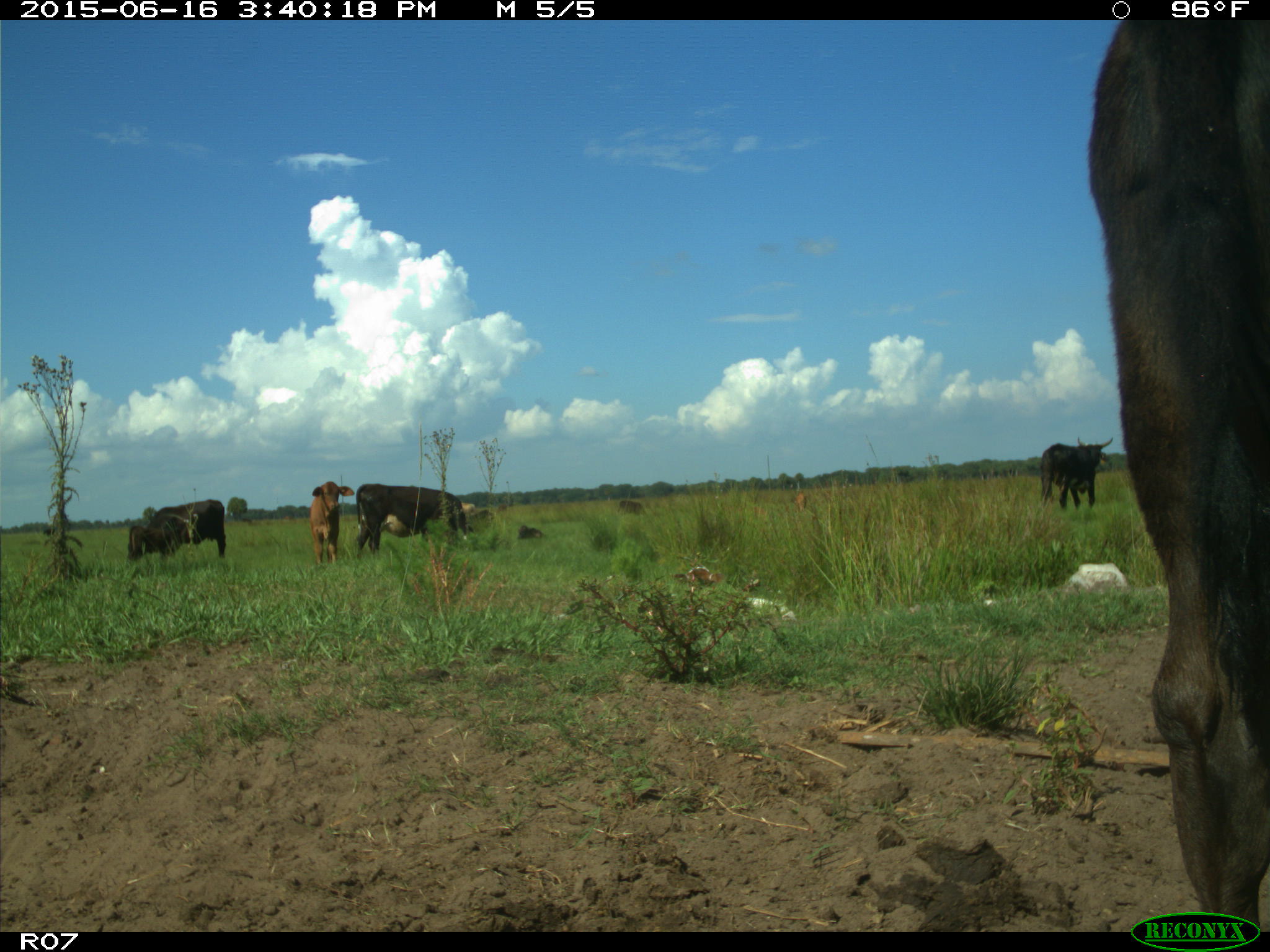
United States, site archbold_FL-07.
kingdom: Animalia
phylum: Chordata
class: Mammalia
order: Artiodactyla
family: Bovidae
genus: Bos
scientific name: Bos taurus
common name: domestic cow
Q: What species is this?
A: Bos taurus (domestic cow).